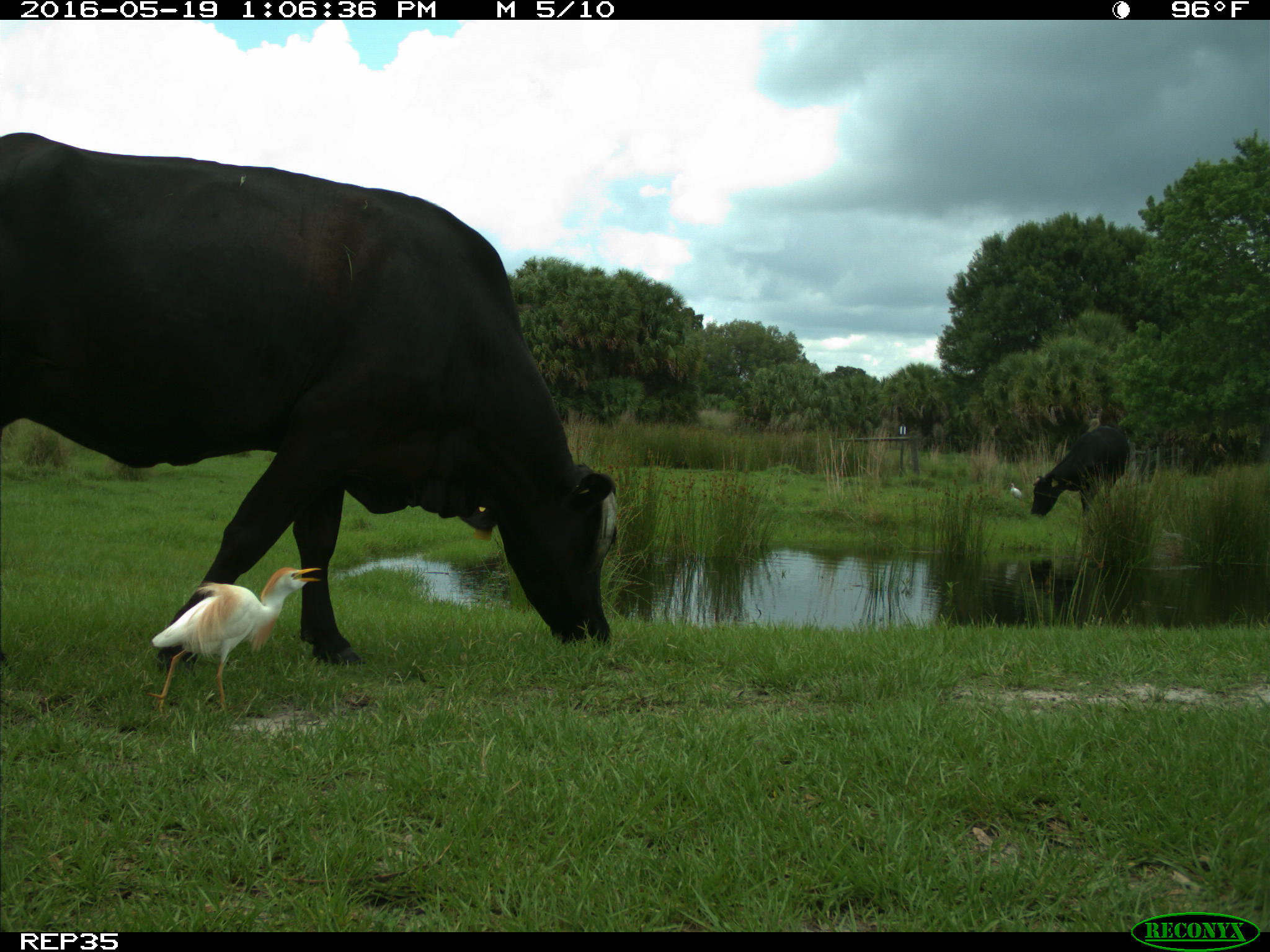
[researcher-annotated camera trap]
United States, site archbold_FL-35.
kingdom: Animalia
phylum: Chordata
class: Mammalia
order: Artiodactyla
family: Bovidae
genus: Bos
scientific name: Bos taurus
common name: domestic cow